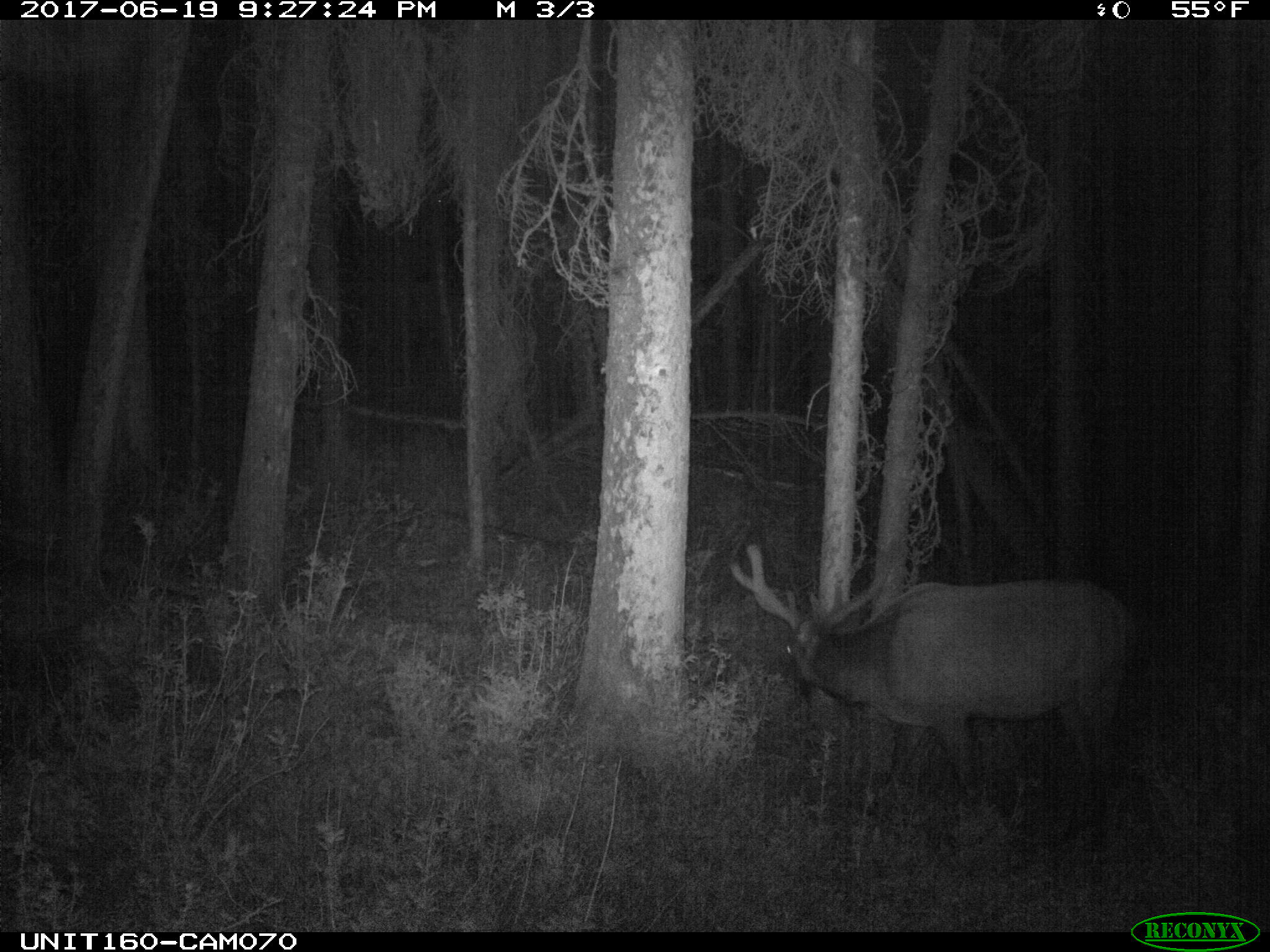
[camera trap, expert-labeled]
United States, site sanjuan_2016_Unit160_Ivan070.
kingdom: Animalia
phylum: Chordata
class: Mammalia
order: Artiodactyla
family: Cervidae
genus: Cervus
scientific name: Cervus elaphus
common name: red deer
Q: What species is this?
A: Cervus elaphus (red deer).